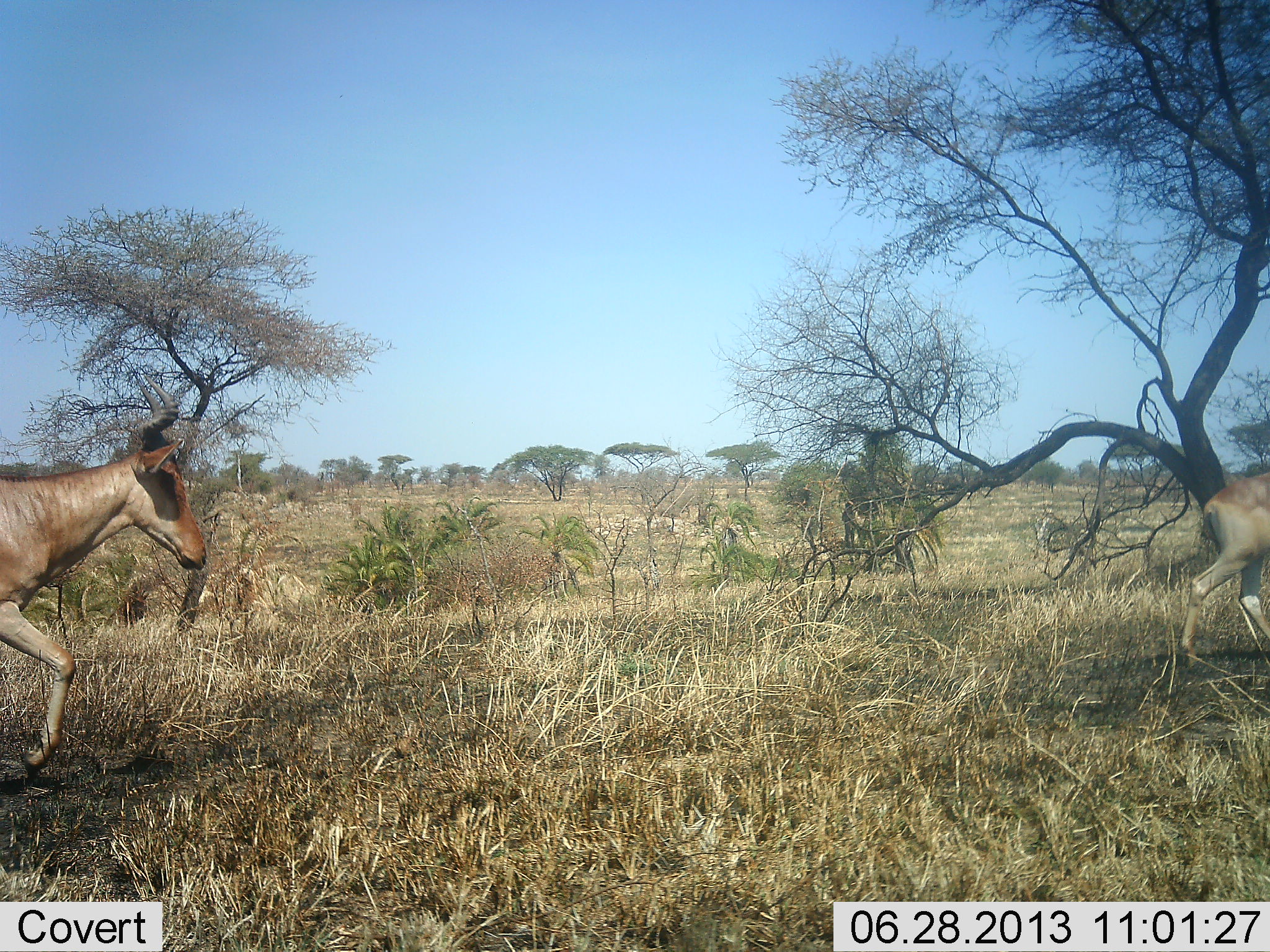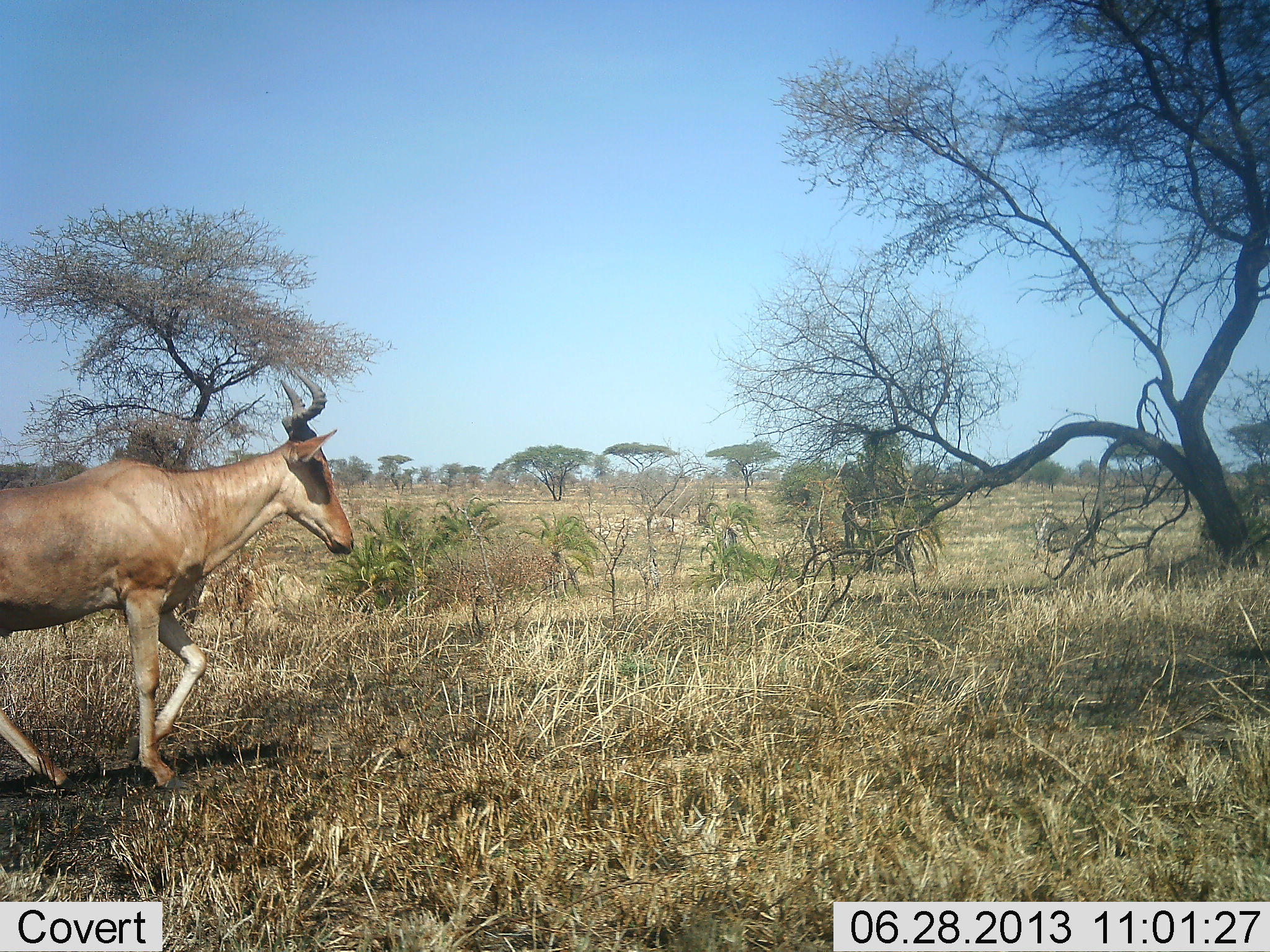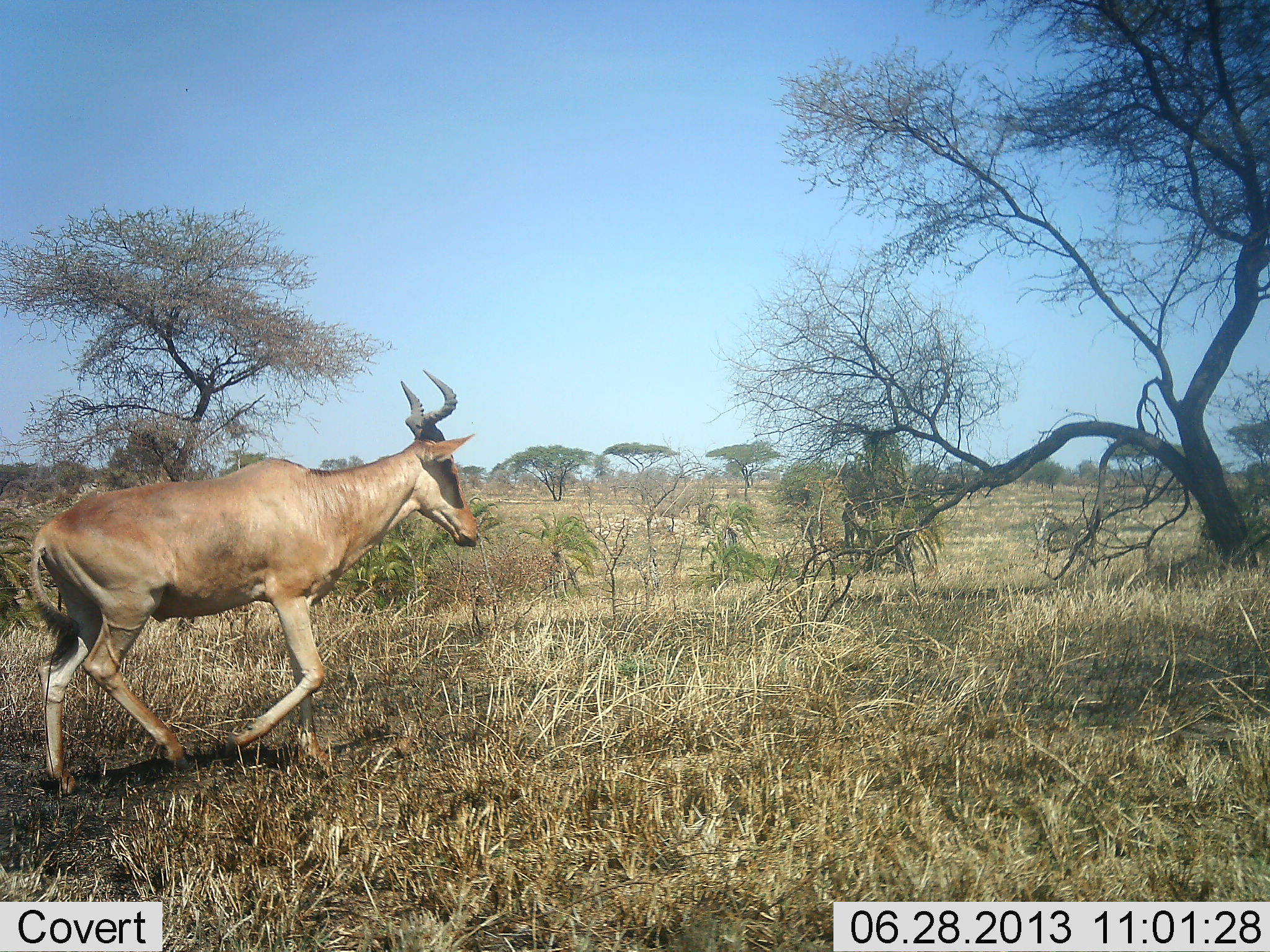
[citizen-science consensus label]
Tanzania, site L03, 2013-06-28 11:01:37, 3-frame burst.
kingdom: Animalia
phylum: Chordata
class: Mammalia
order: Artiodactyla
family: Bovidae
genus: Alcelaphus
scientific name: Alcelaphus buselaphus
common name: hartebeest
Hartebeest (Alcelaphus buselaphus), count 2. Behavior (volunteer vote fractions): standing 5%, resting 0%, moving 100%, interacting 0%. Young present (vote fraction): 0%. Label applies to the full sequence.